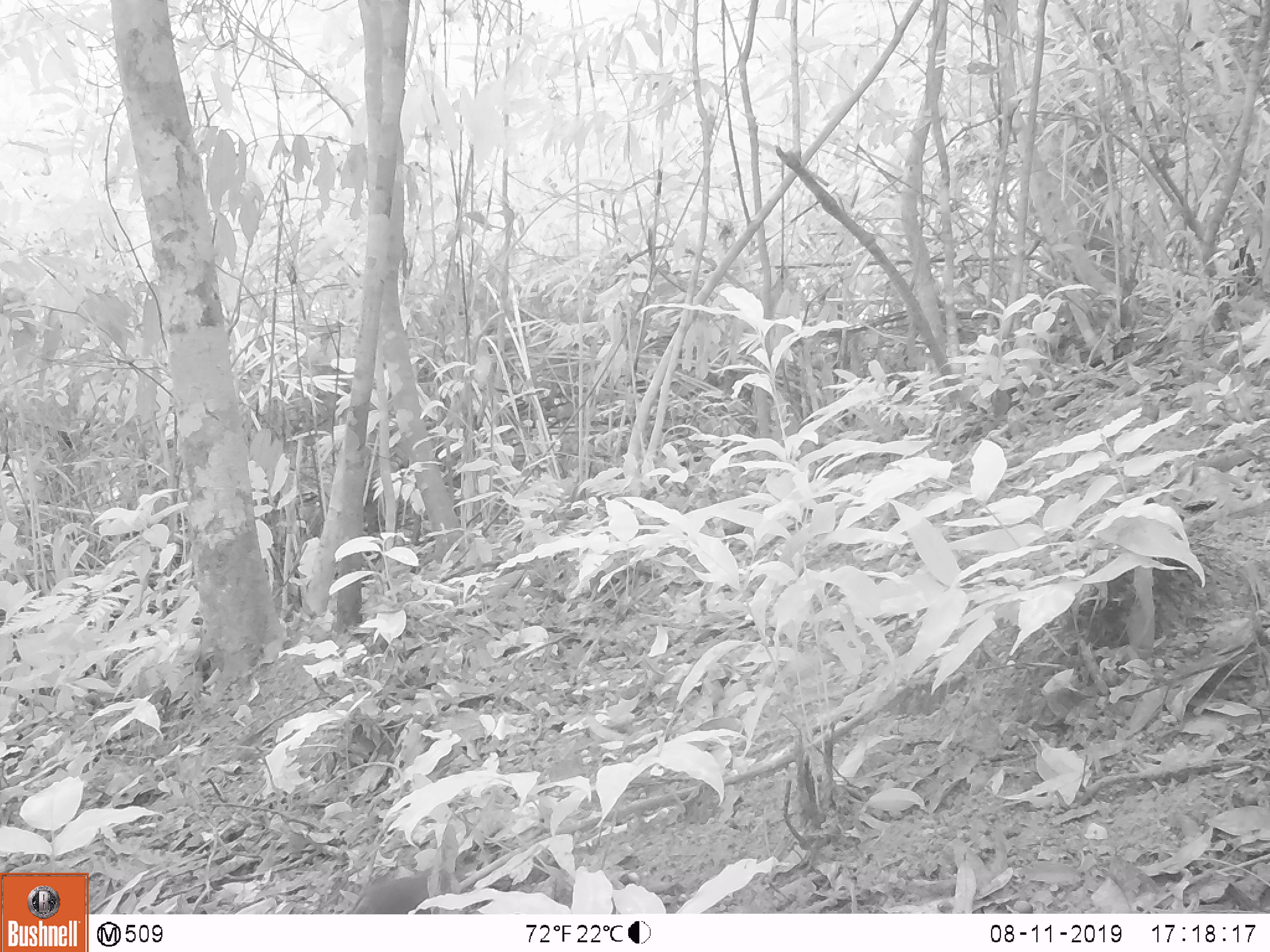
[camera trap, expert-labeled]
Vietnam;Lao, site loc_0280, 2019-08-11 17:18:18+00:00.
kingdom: Animalia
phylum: Chordata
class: Aves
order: Galliformes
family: Phasianidae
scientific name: Phasianidae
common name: partridge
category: unidentified partridge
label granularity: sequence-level